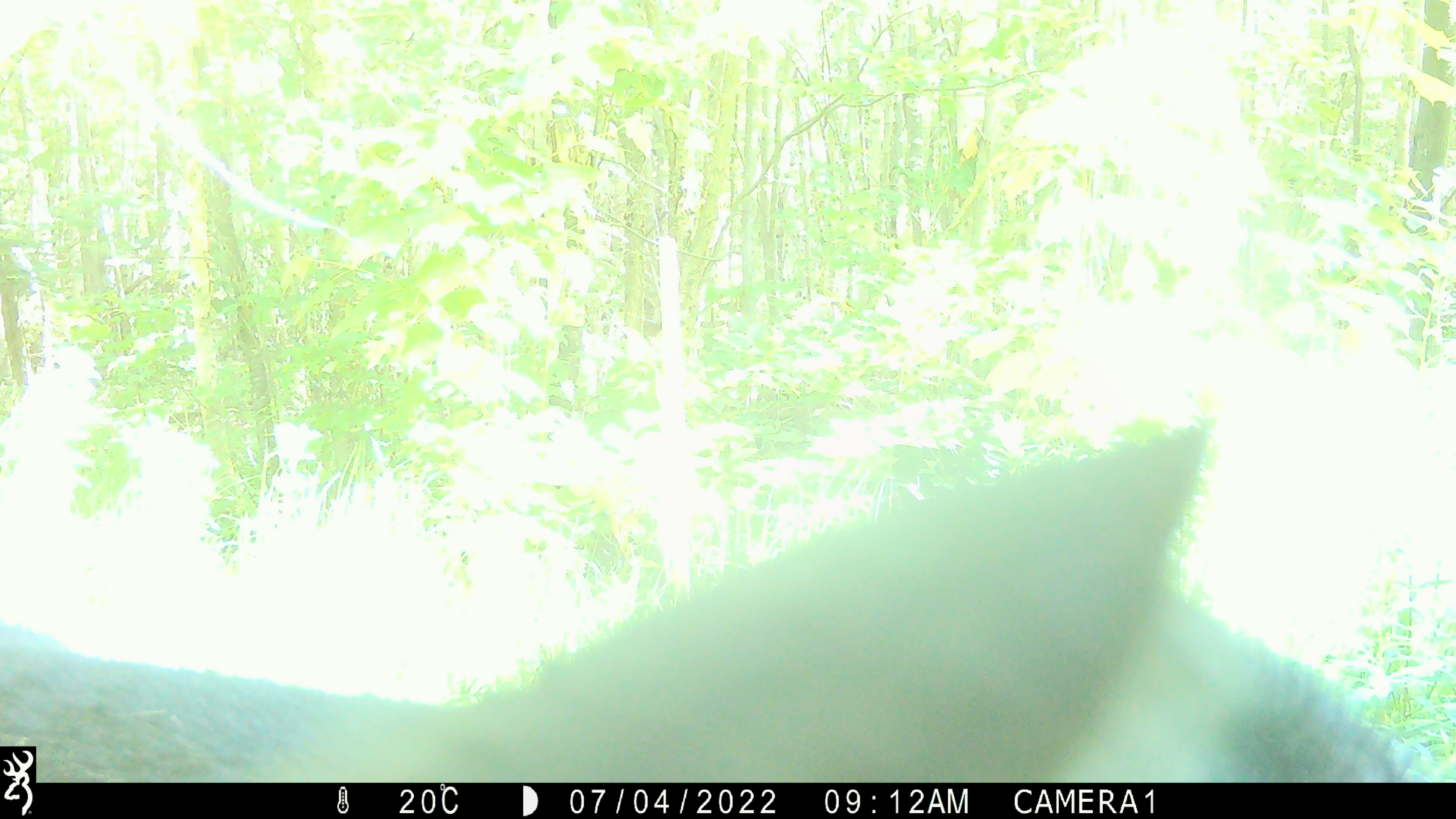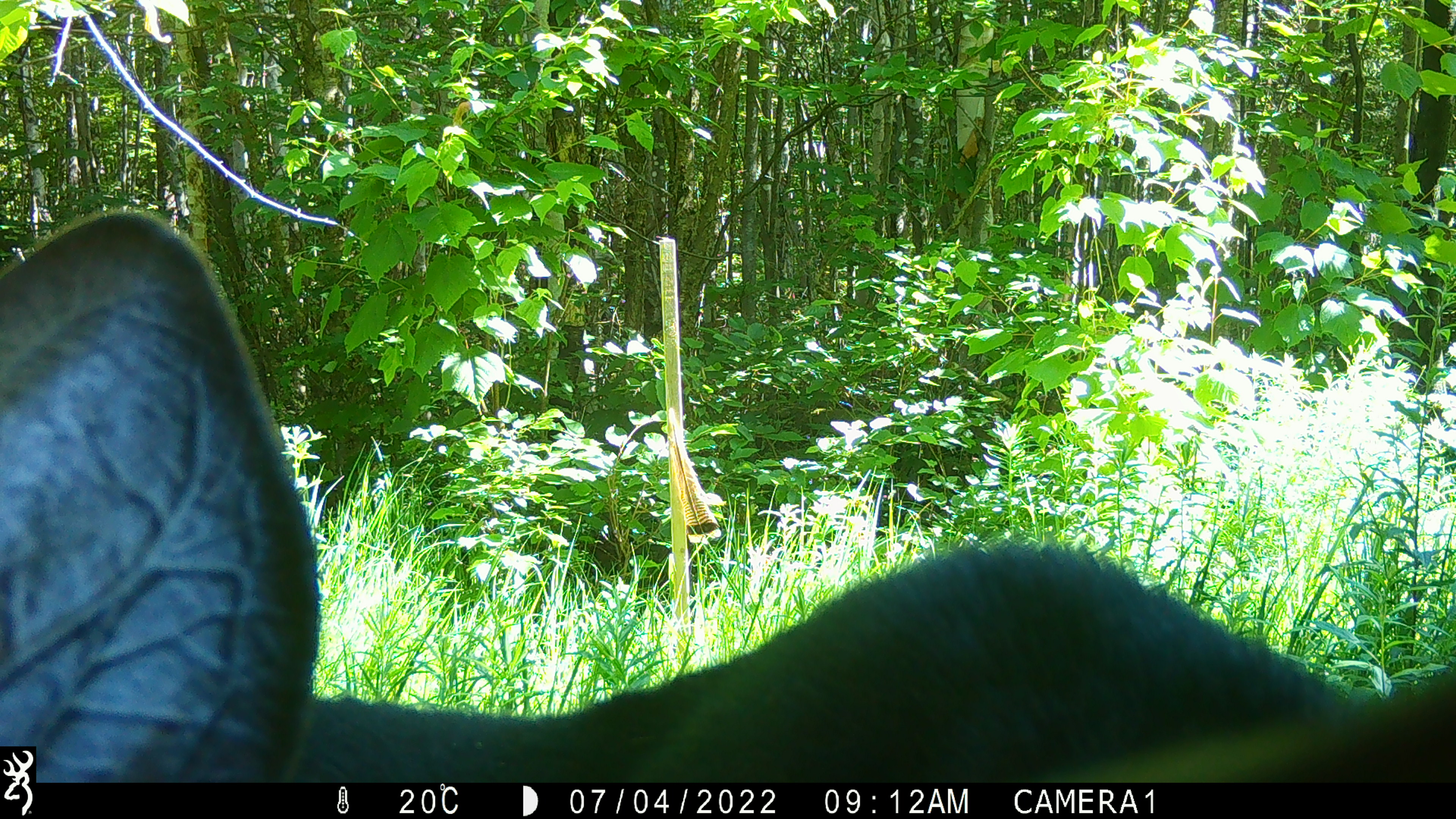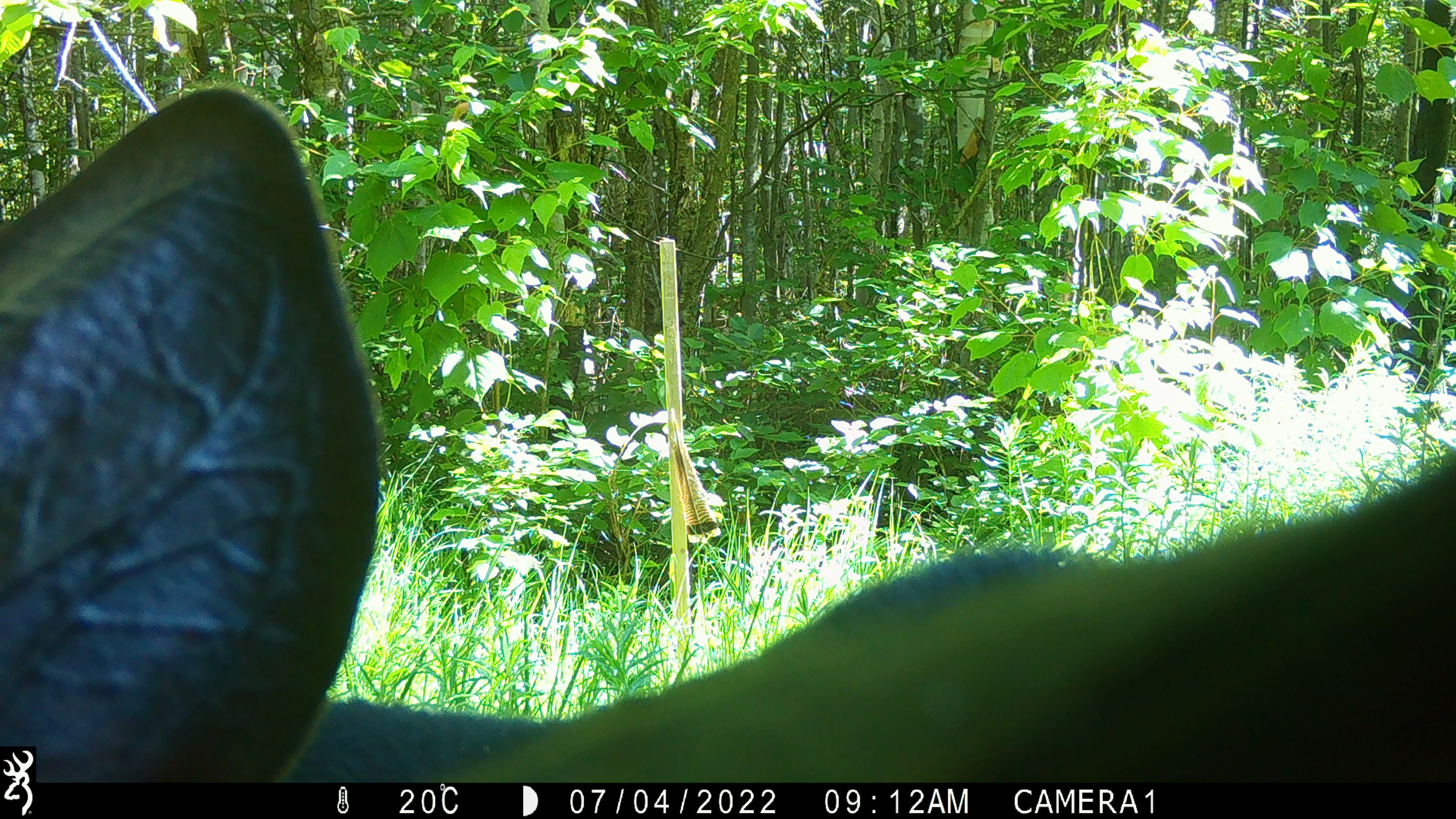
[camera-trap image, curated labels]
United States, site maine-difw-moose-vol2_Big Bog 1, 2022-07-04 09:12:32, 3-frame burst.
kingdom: Animalia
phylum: Chordata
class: Mammalia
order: Artiodactyla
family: Cervidae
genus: Alces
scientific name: Alces alces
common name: moose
Moose (Alces alces).